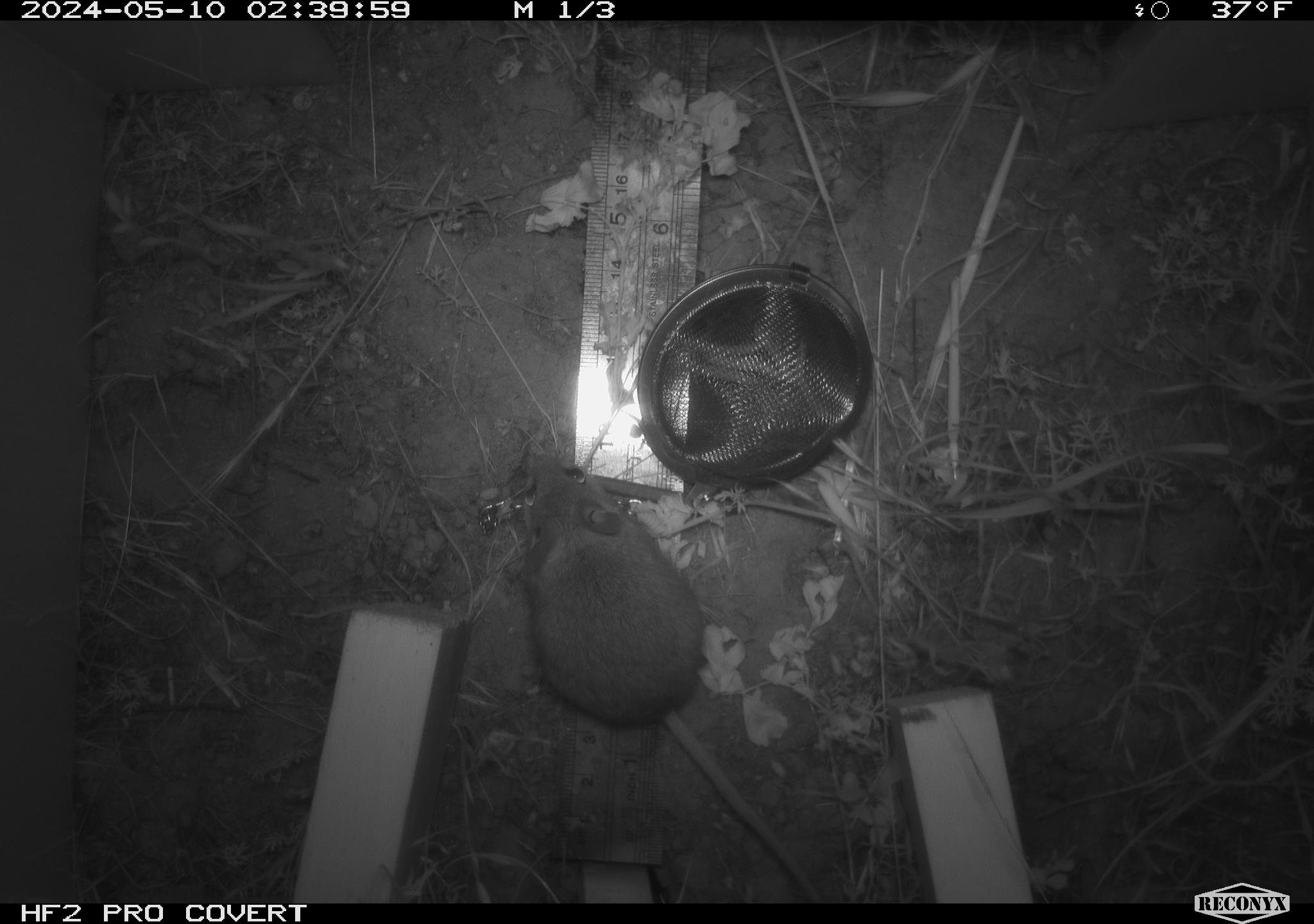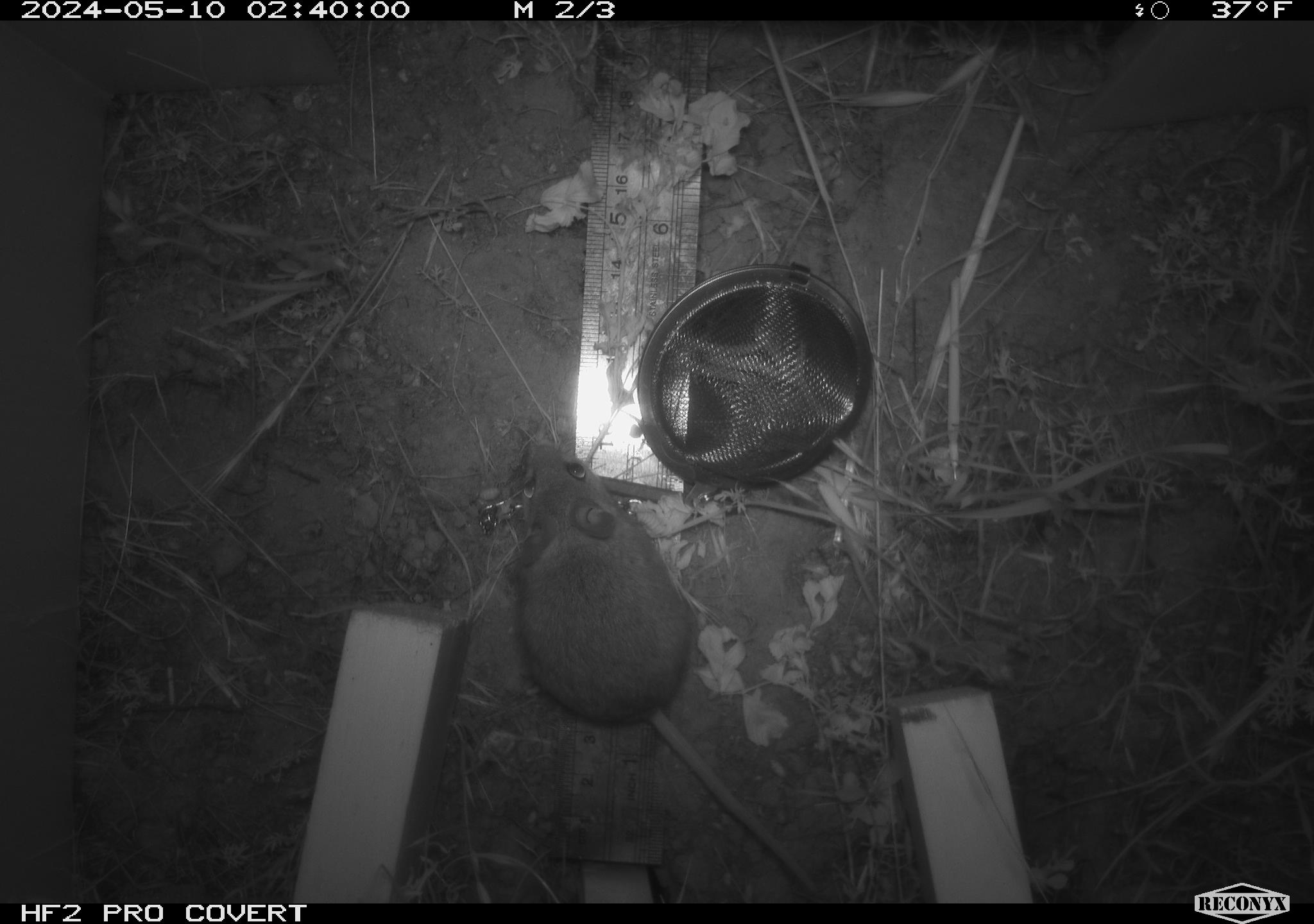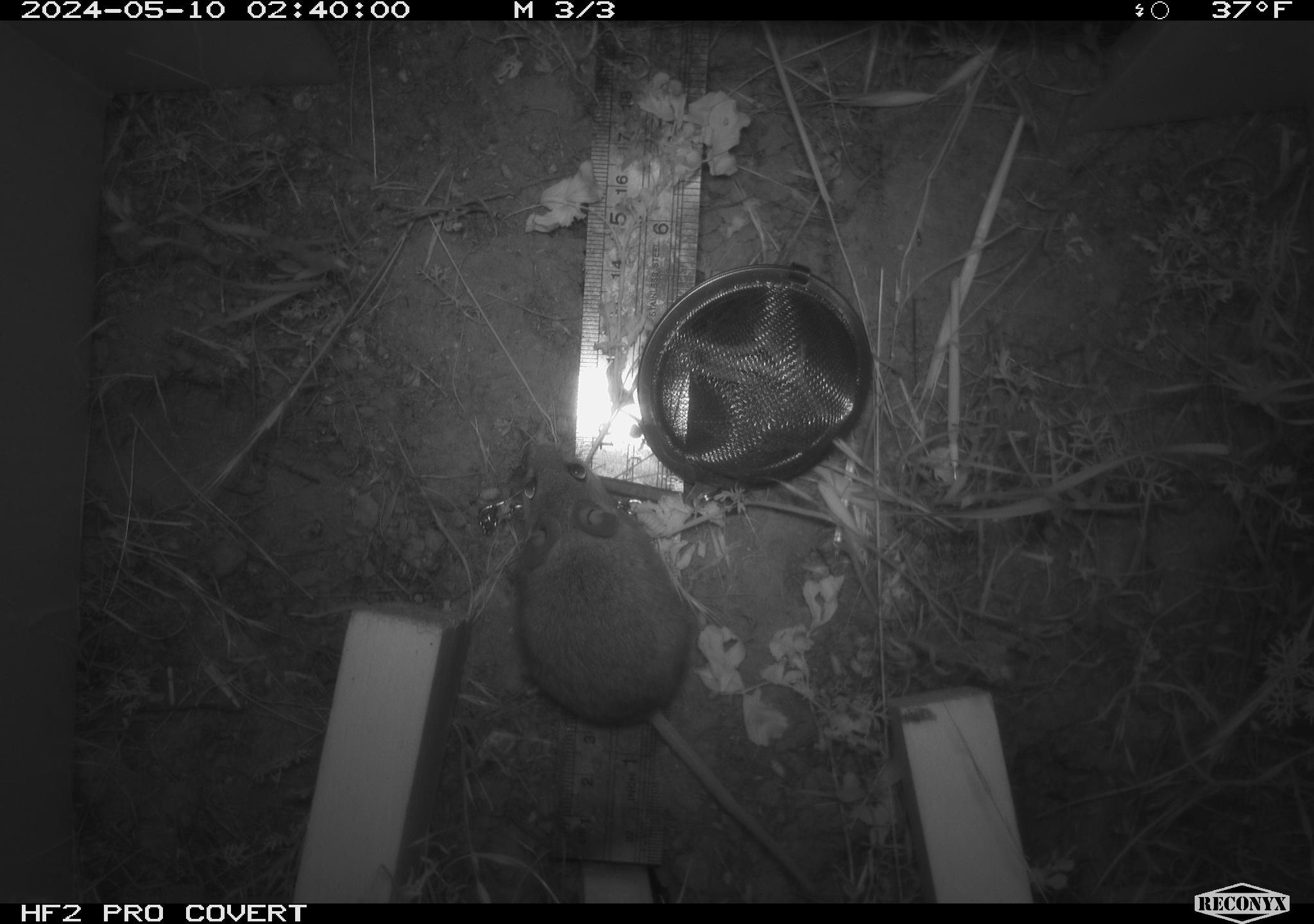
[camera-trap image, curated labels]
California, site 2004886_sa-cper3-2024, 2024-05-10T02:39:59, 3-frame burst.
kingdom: Animalia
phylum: Chordata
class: Mammalia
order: Rodentia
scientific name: Rodentia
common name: rodent